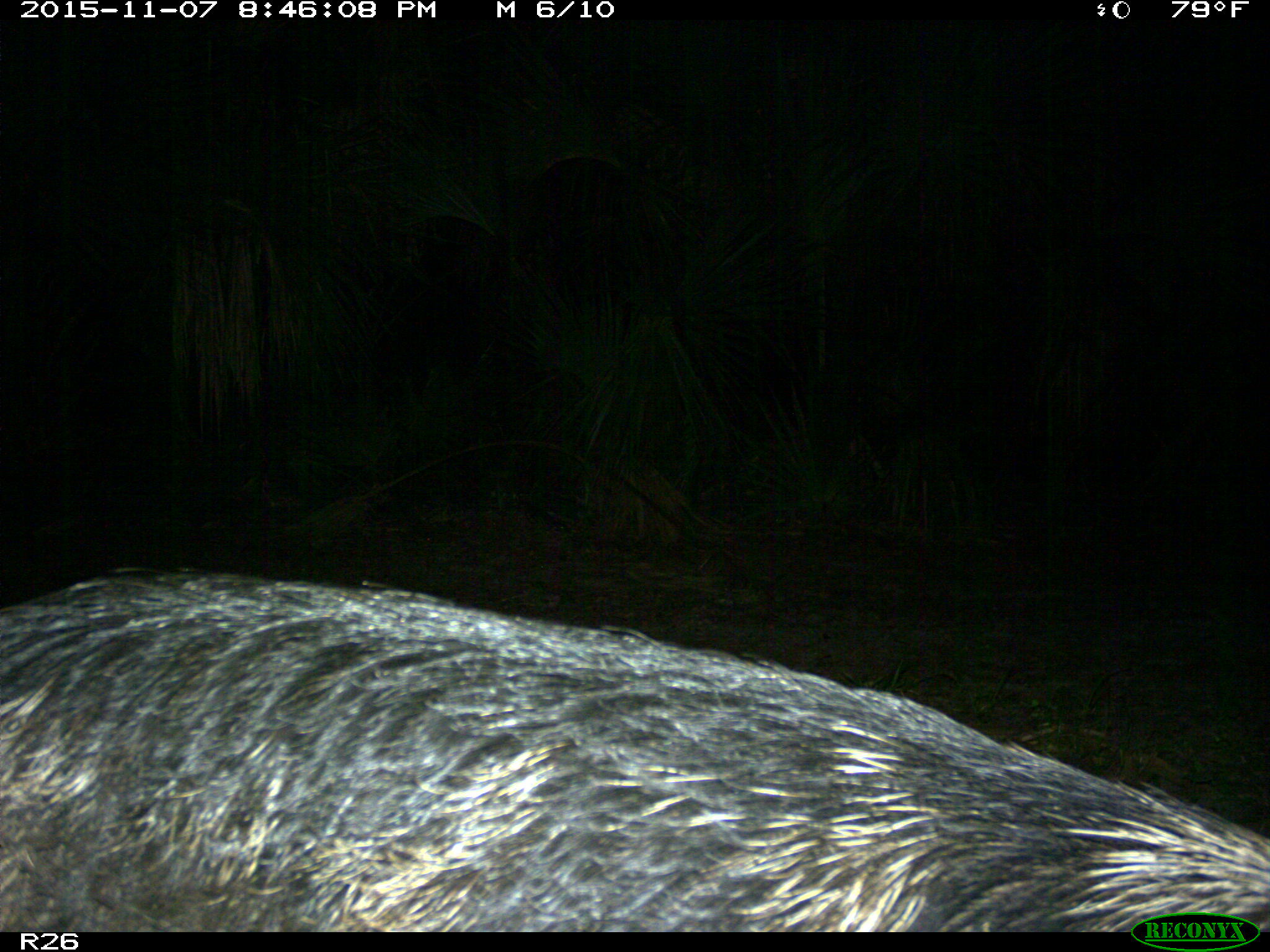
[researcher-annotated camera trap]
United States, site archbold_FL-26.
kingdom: Animalia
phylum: Chordata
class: Mammalia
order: Artiodactyla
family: Suidae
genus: Sus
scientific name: Sus scrofa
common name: wild boar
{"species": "Sus scrofa (wild boar)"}